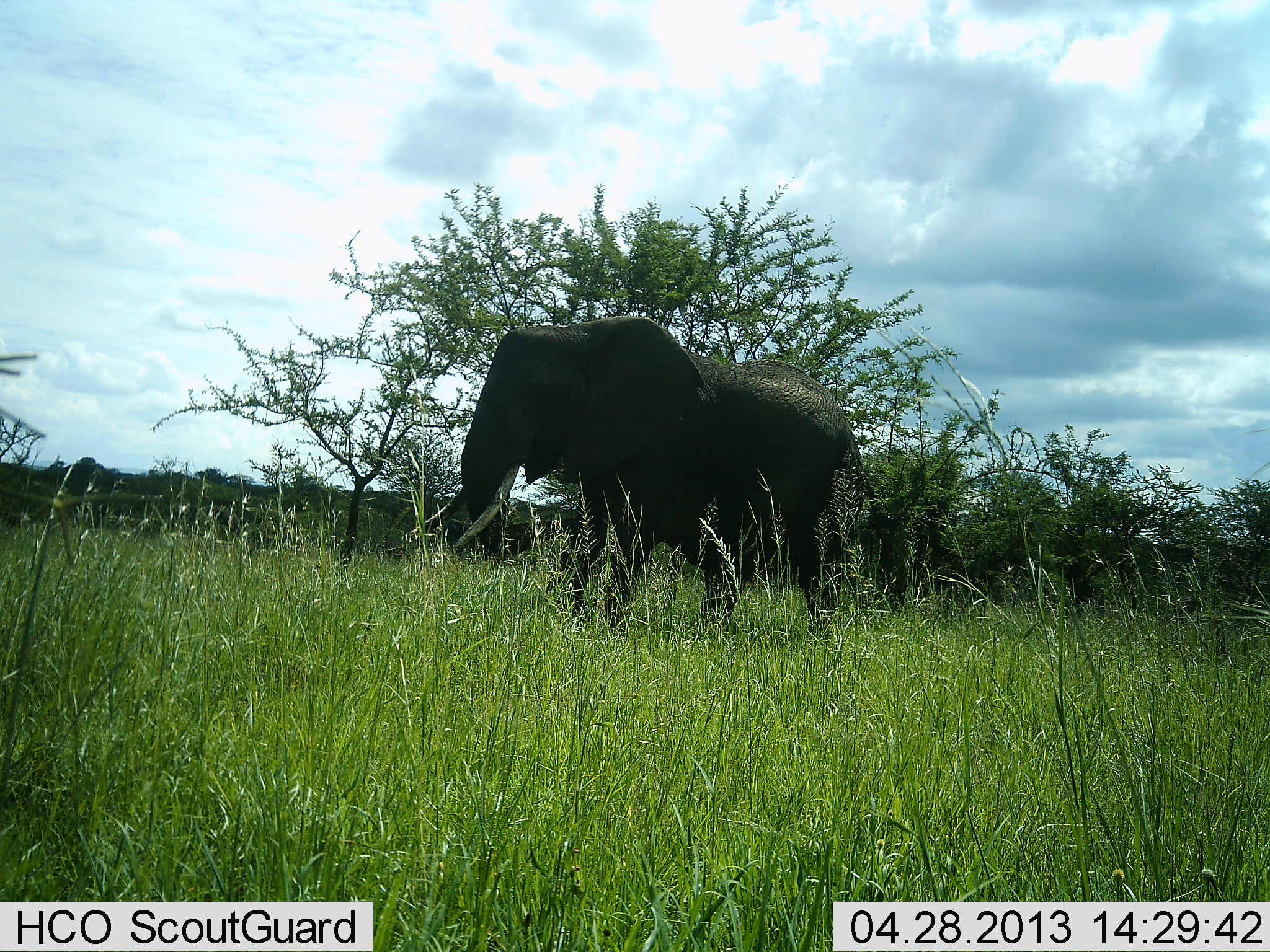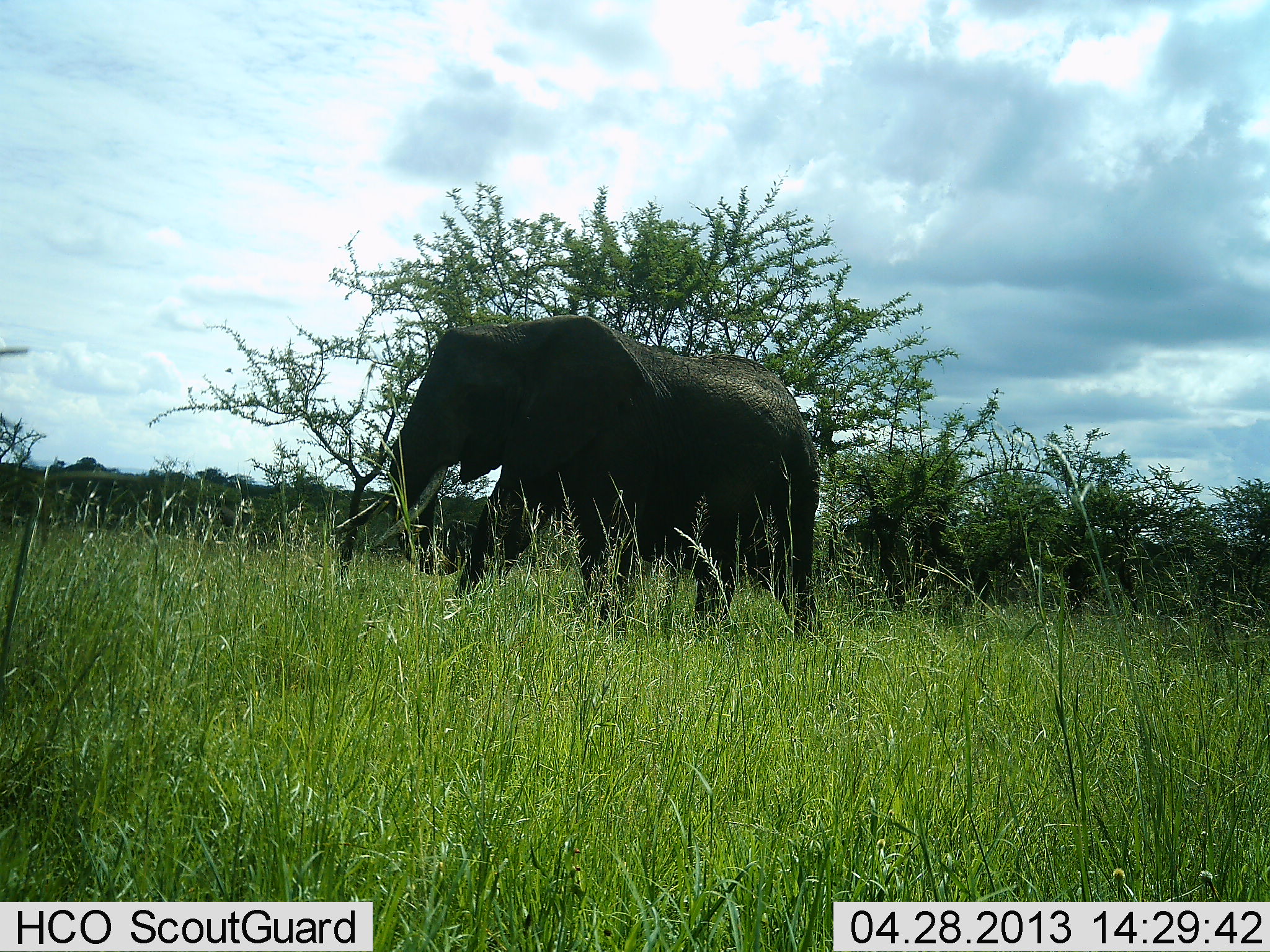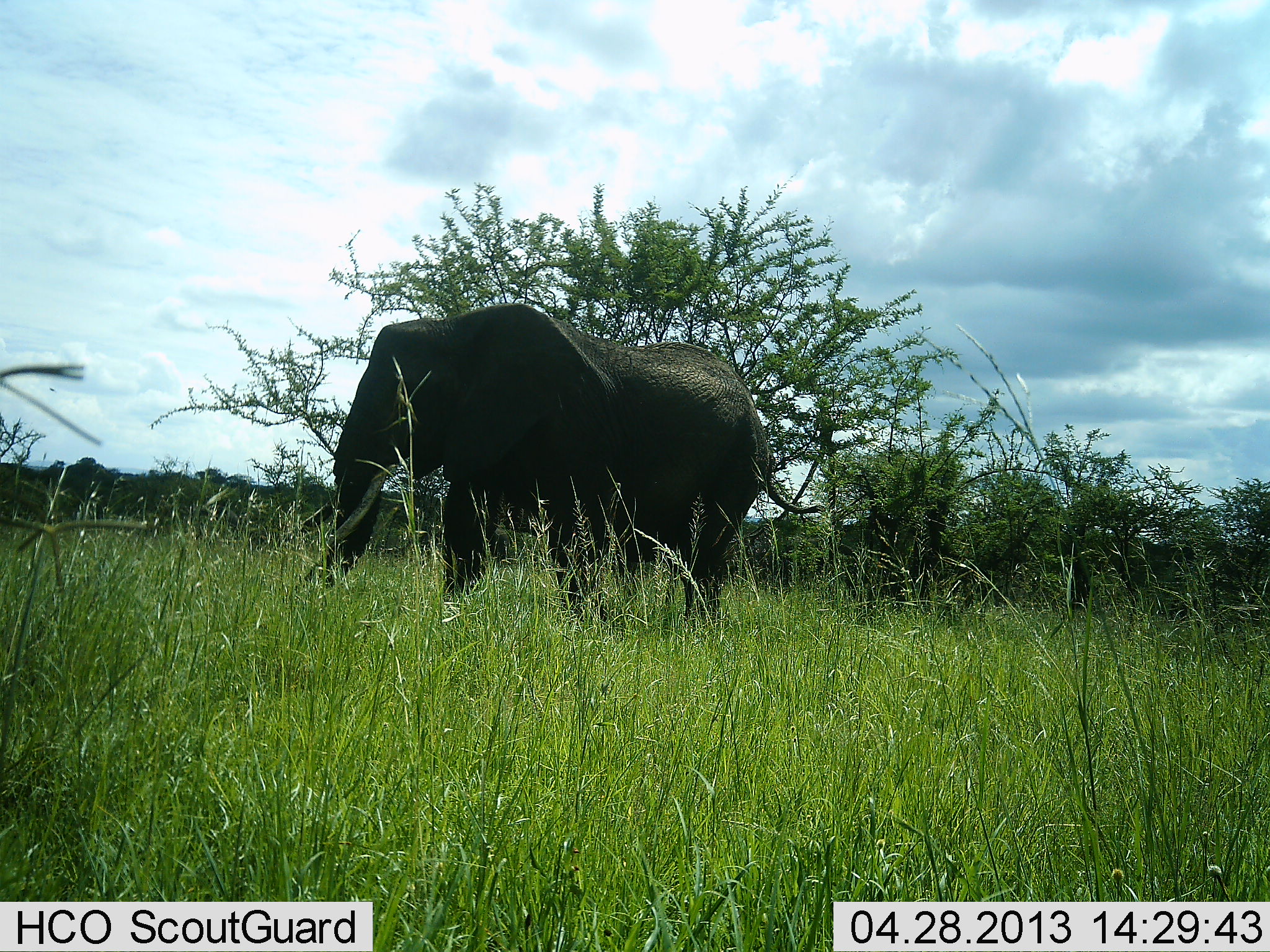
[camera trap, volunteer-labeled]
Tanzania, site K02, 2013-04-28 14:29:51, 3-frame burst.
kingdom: Animalia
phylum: Chordata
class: Mammalia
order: Proboscidea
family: Elephantidae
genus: Loxodonta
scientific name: Loxodonta africana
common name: african bush elephant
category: elephant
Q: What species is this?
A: Elephant (african bush elephant) (Loxodonta africana).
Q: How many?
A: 1.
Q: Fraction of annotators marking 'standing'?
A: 21%.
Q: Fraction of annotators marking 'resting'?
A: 0%.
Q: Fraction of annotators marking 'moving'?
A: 90%.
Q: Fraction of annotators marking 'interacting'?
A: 0%.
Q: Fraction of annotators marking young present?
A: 0%.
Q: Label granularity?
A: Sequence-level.